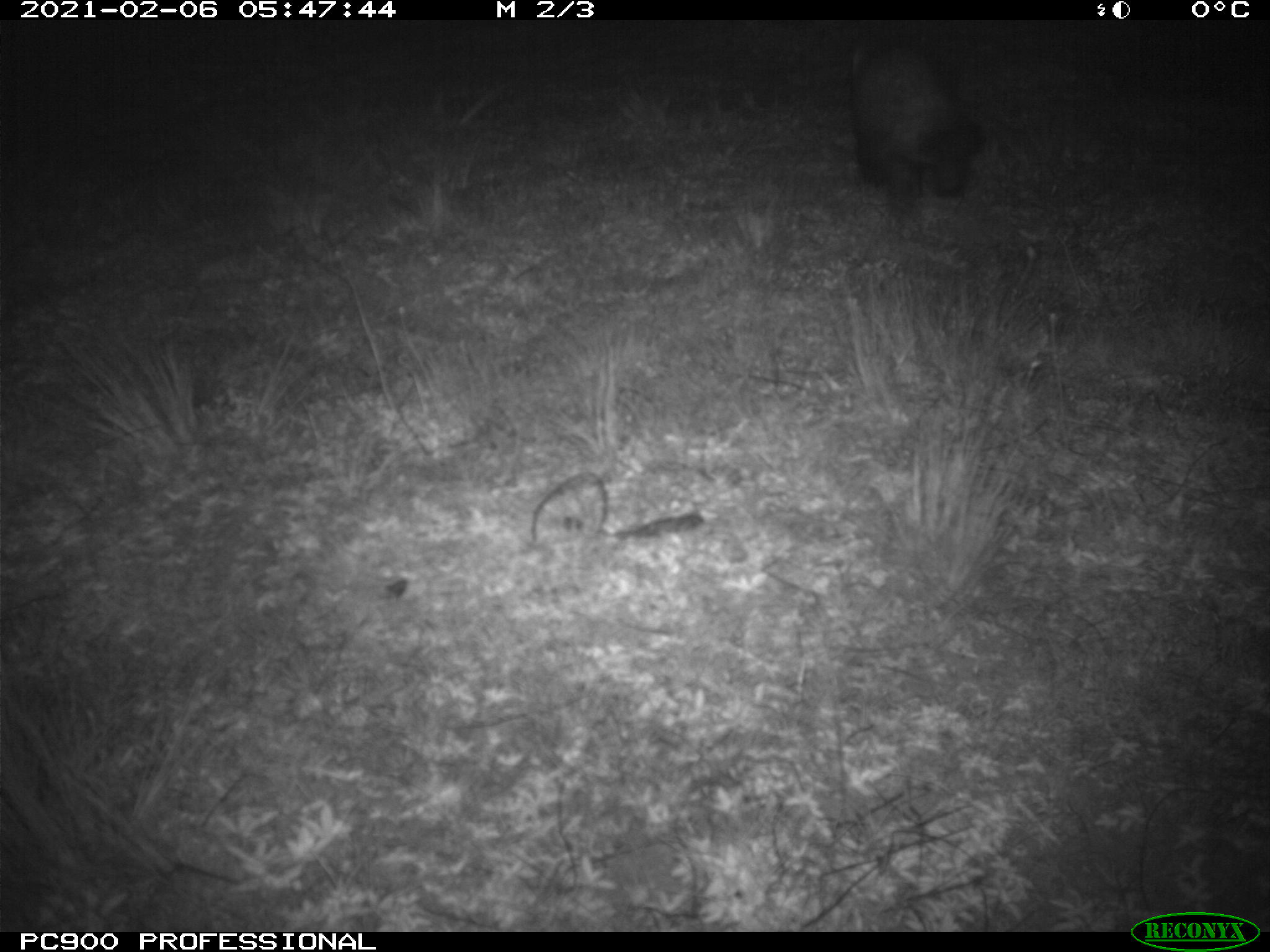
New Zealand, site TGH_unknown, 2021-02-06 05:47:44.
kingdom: Animalia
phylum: Chordata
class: Mammalia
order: Carnivora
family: Mustelidae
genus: Mustela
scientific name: Mustela furo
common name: ferret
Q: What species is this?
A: Ferret (Mustela furo).